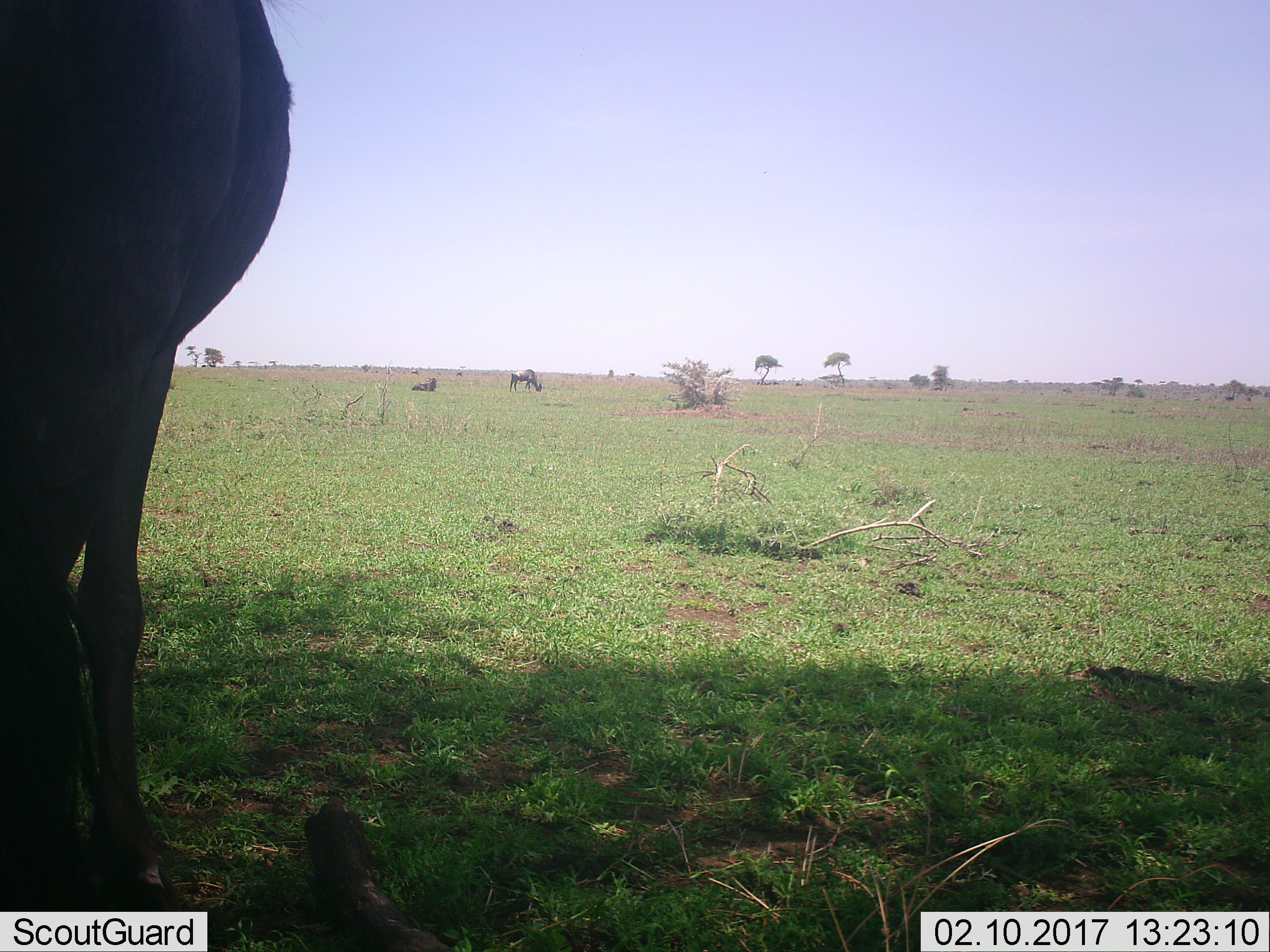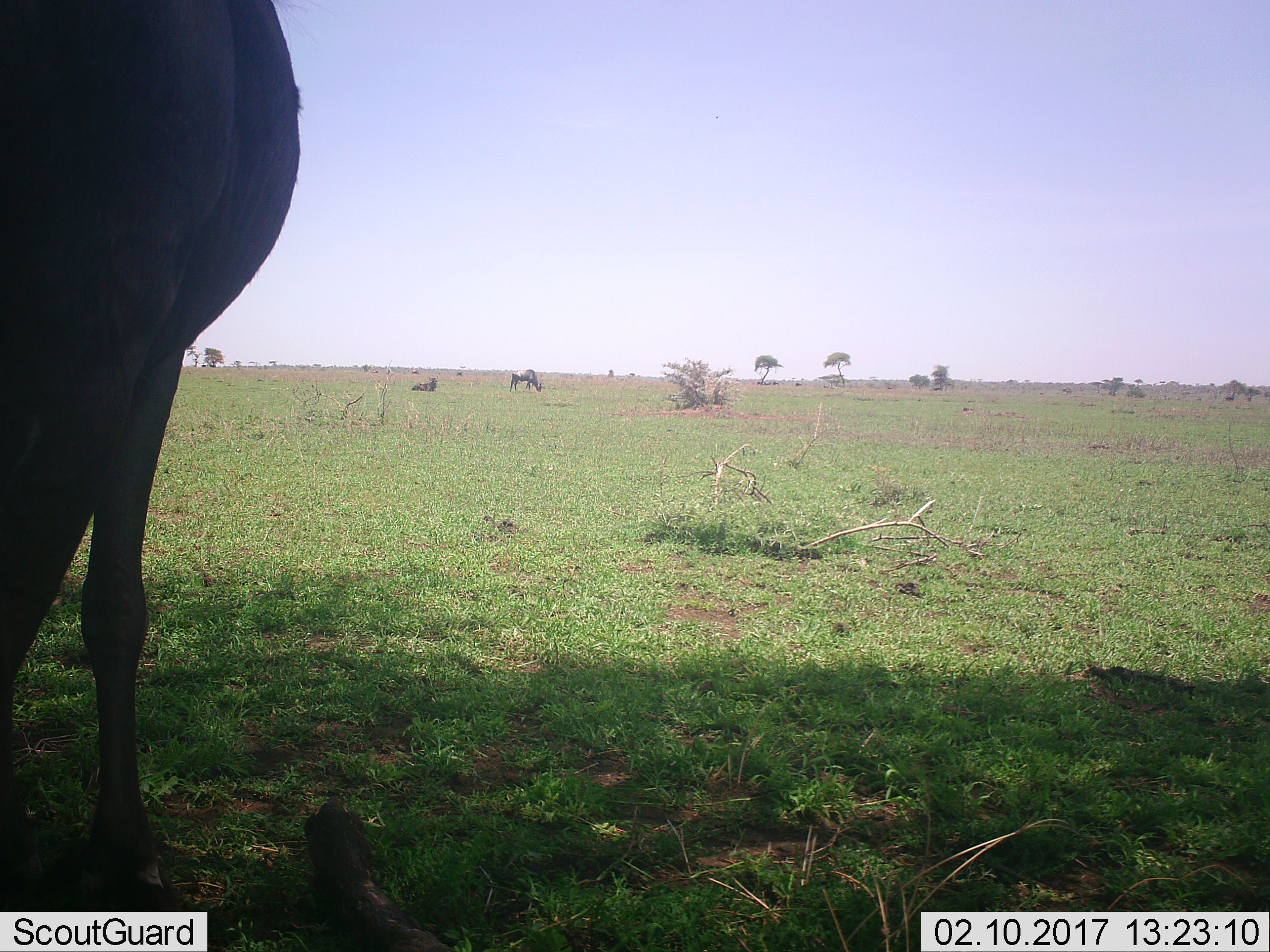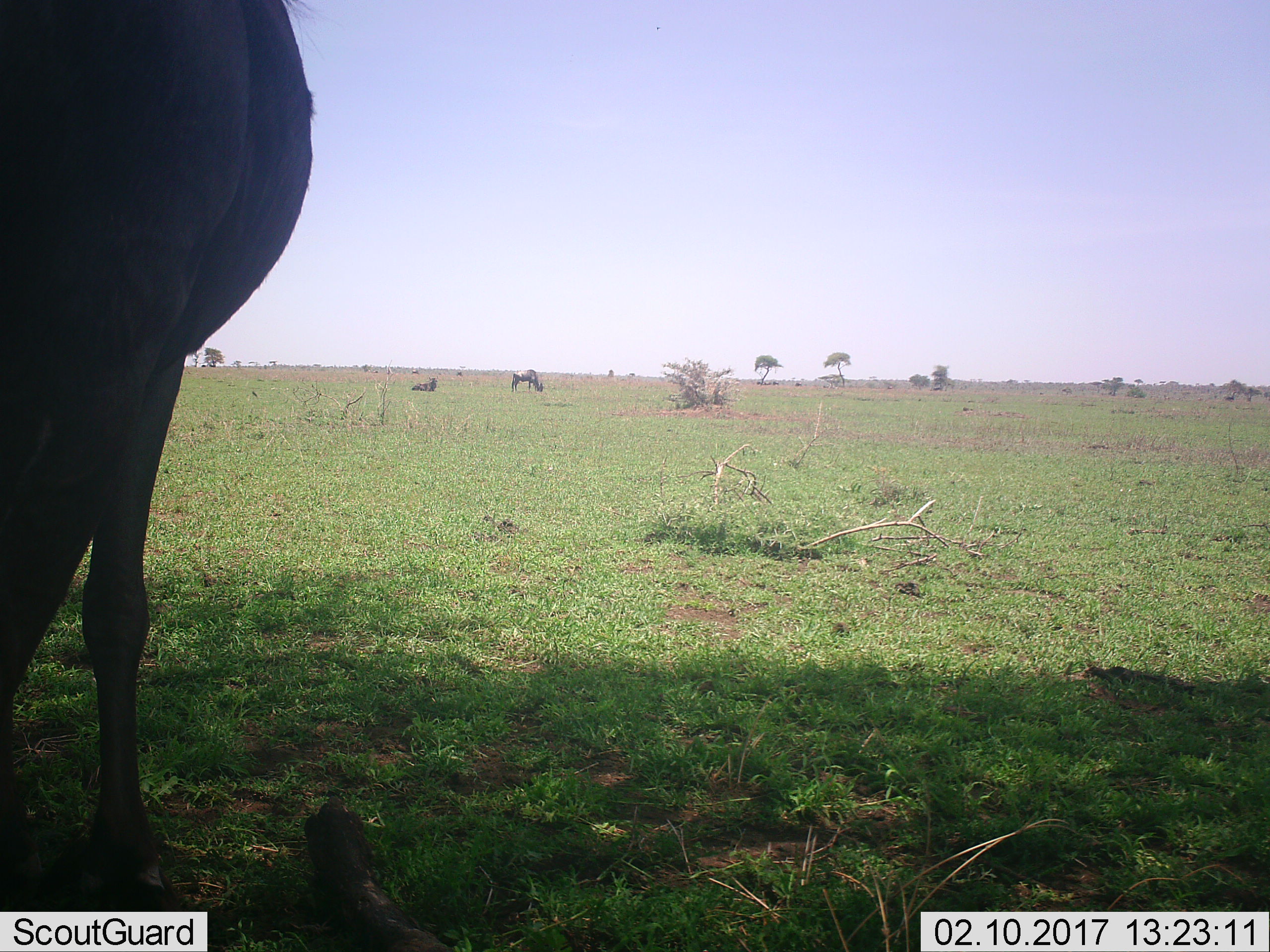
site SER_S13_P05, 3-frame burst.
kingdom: Animalia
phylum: Chordata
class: Mammalia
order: Artiodactyla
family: Bovidae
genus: Connochaetes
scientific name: Connochaetes taurinus taurinus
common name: blue wildebeest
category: wildebeestblue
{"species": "wildebeestblue (blue wildebeest) (Connochaetes taurinus taurinus)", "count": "3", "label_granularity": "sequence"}